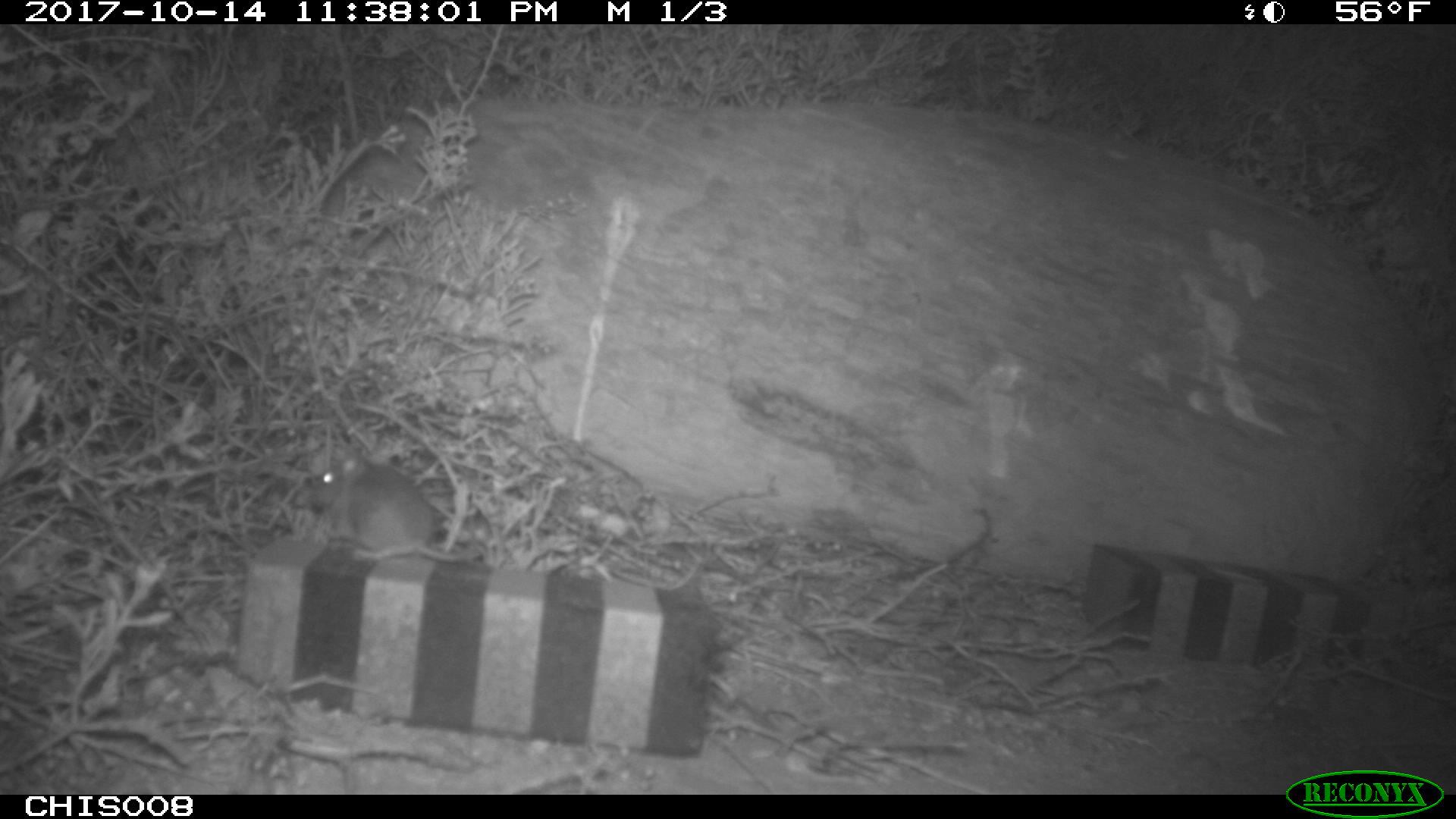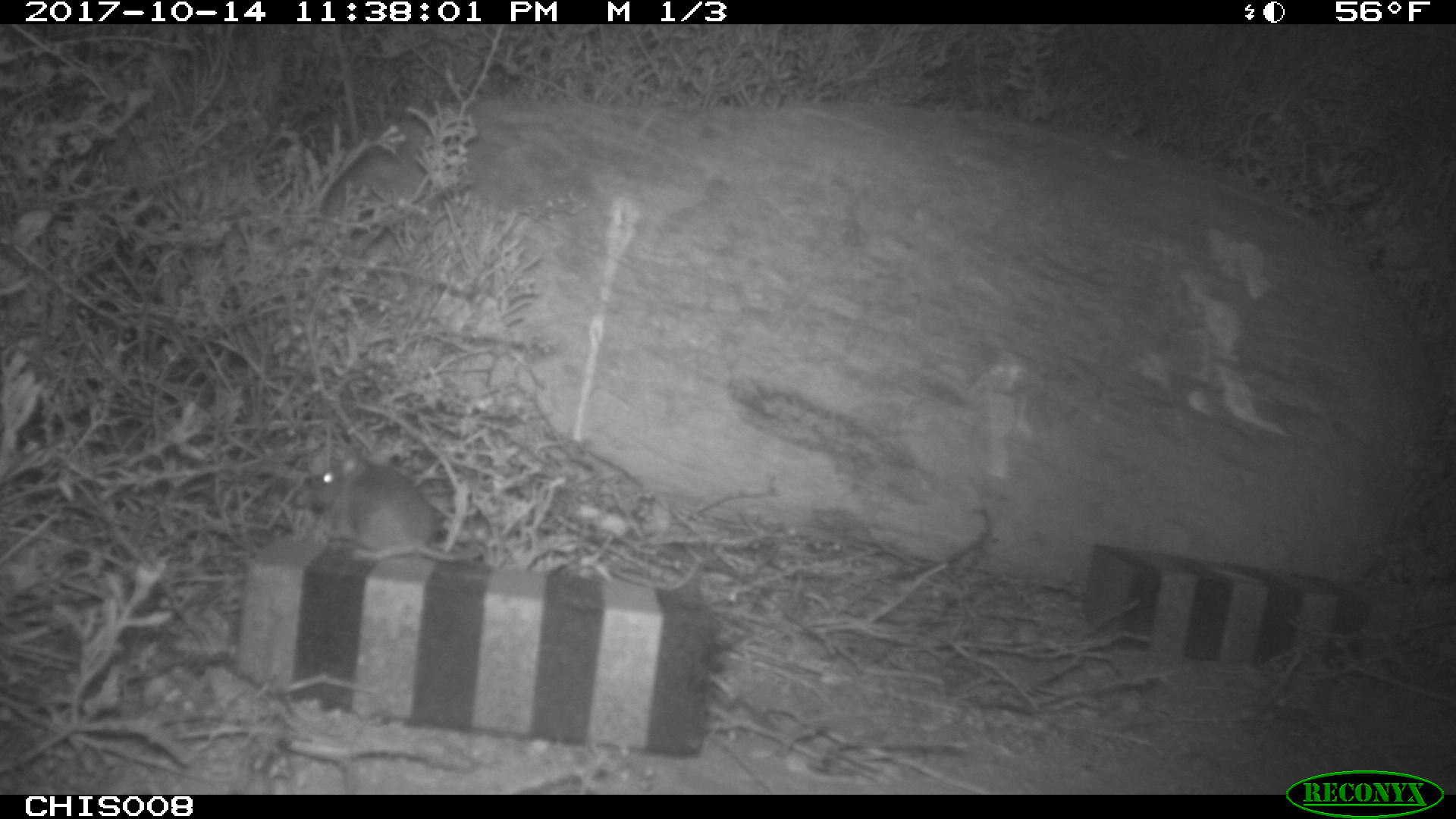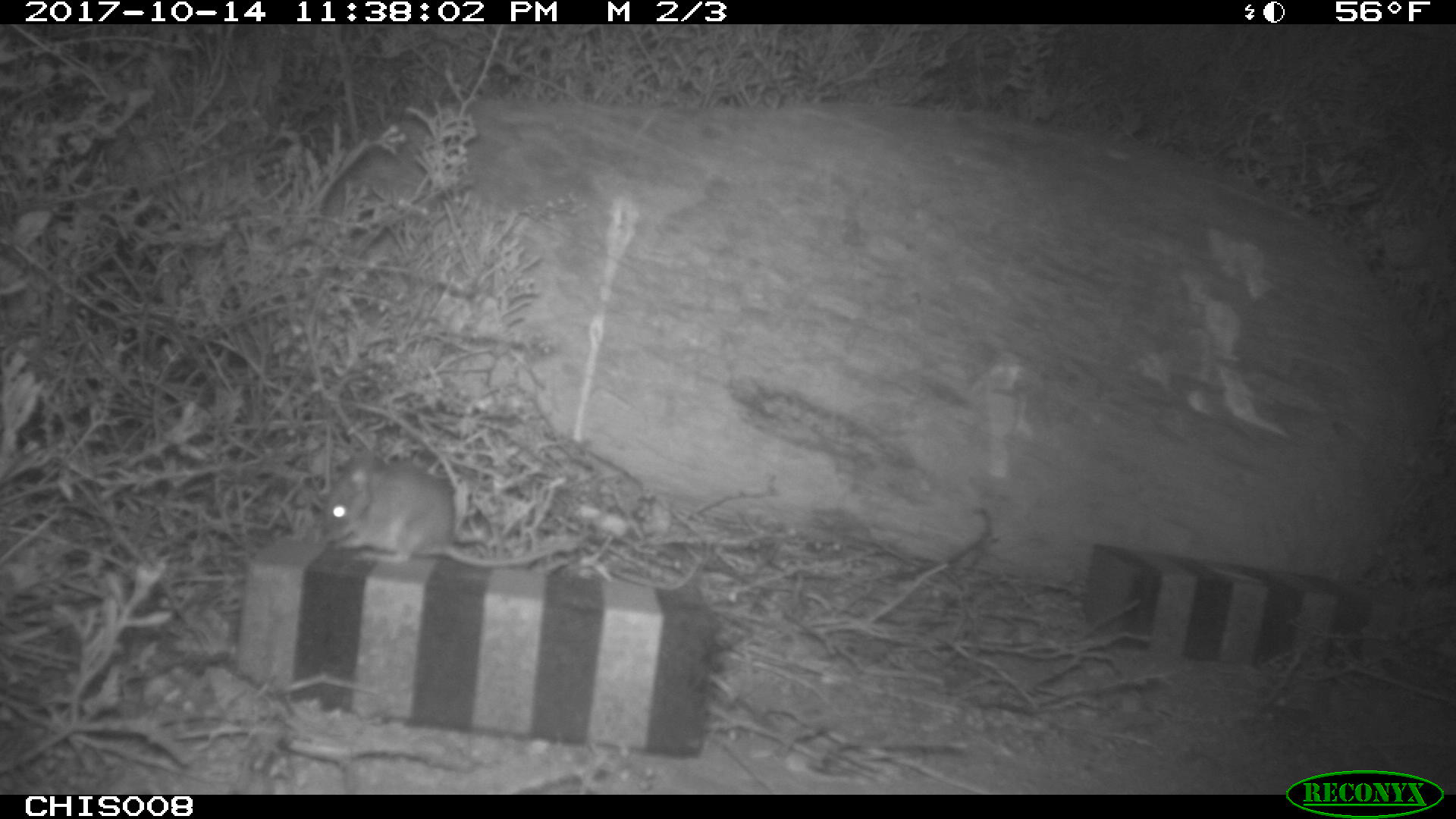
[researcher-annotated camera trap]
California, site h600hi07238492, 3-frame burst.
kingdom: Animalia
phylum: Chordata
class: Mammalia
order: Rodentia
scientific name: Rodentia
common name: rodent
Rodent (Rodentia).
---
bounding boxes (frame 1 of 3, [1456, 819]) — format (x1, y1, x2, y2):
rodent: (303, 447, 486, 563)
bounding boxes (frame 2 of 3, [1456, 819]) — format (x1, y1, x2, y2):
rodent: (301, 447, 482, 561)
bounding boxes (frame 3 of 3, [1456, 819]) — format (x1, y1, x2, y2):
rodent: (320, 445, 582, 569)